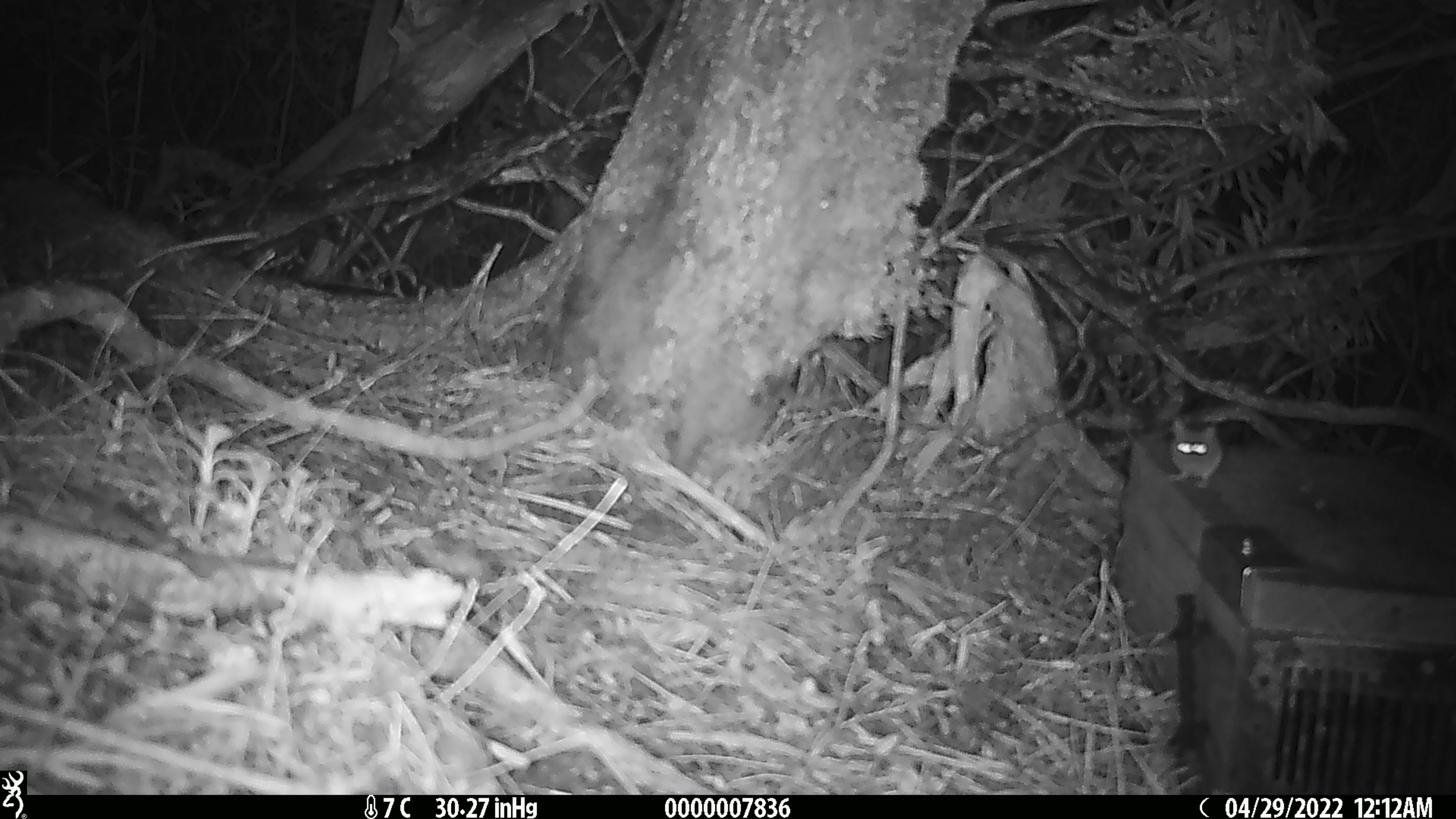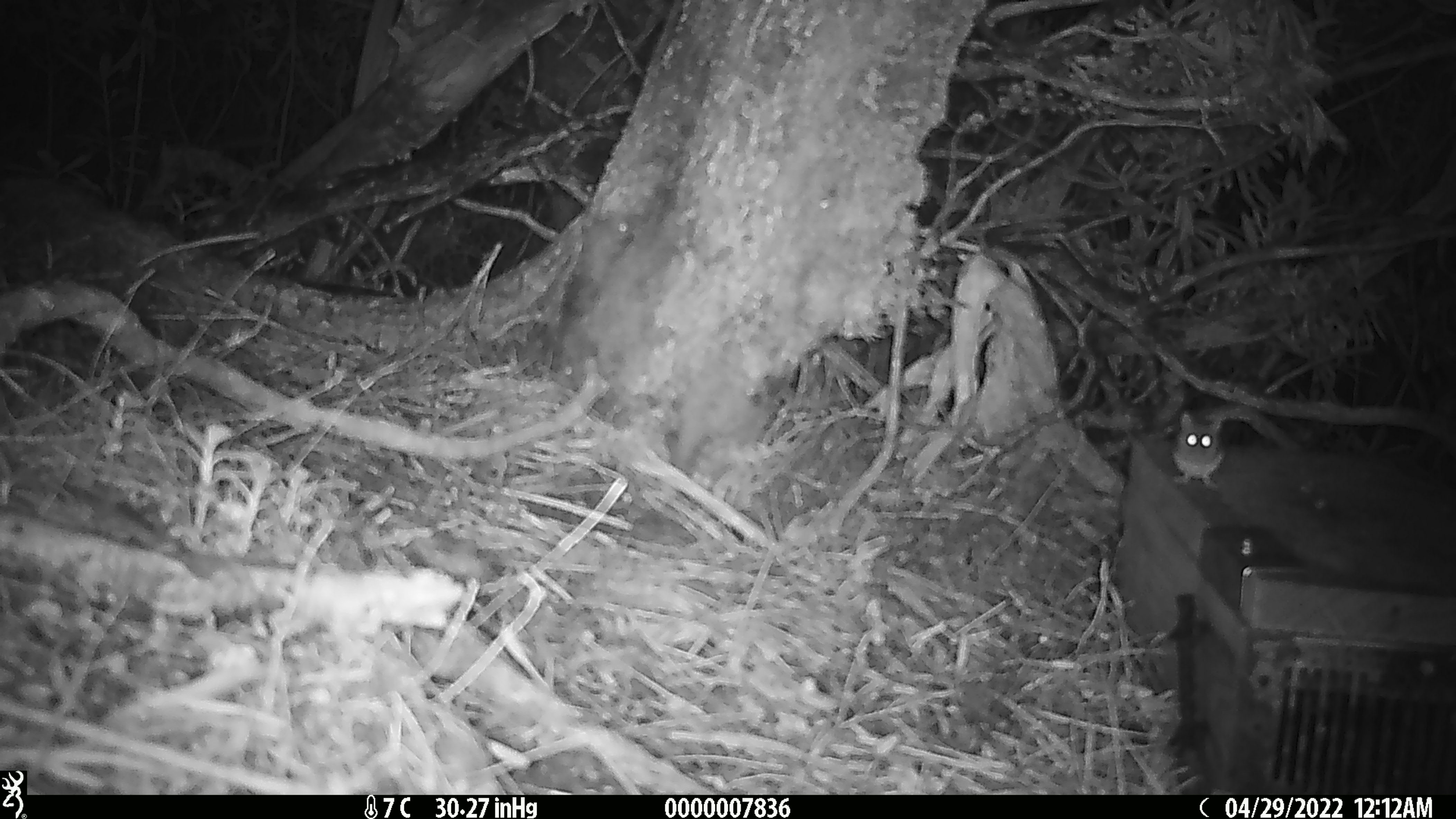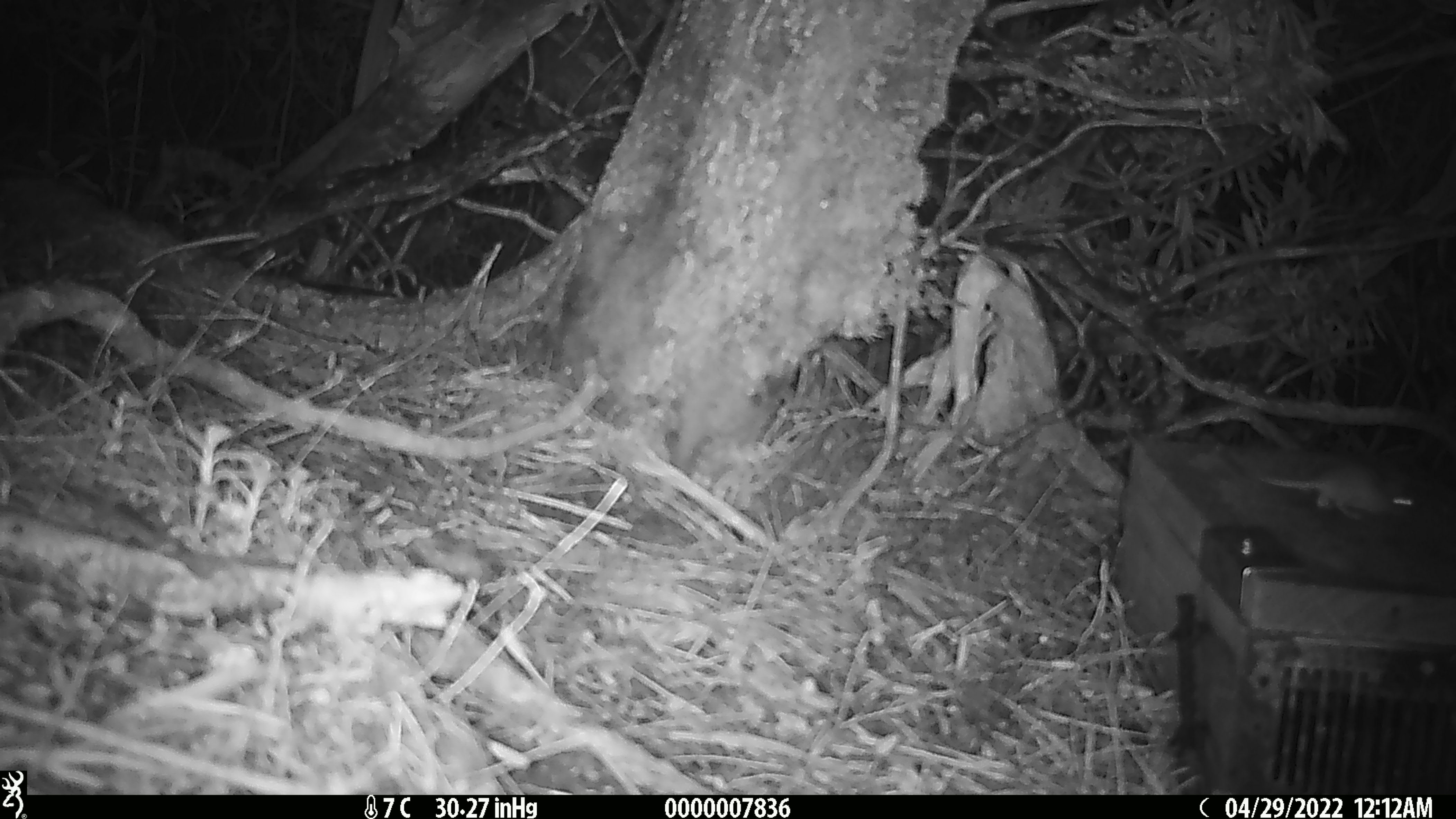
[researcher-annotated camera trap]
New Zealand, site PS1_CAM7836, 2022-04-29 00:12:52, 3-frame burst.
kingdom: Animalia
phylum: Chordata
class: Mammalia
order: Rodentia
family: Muridae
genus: Mus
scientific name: Mus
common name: mouse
Mouse (Mus).